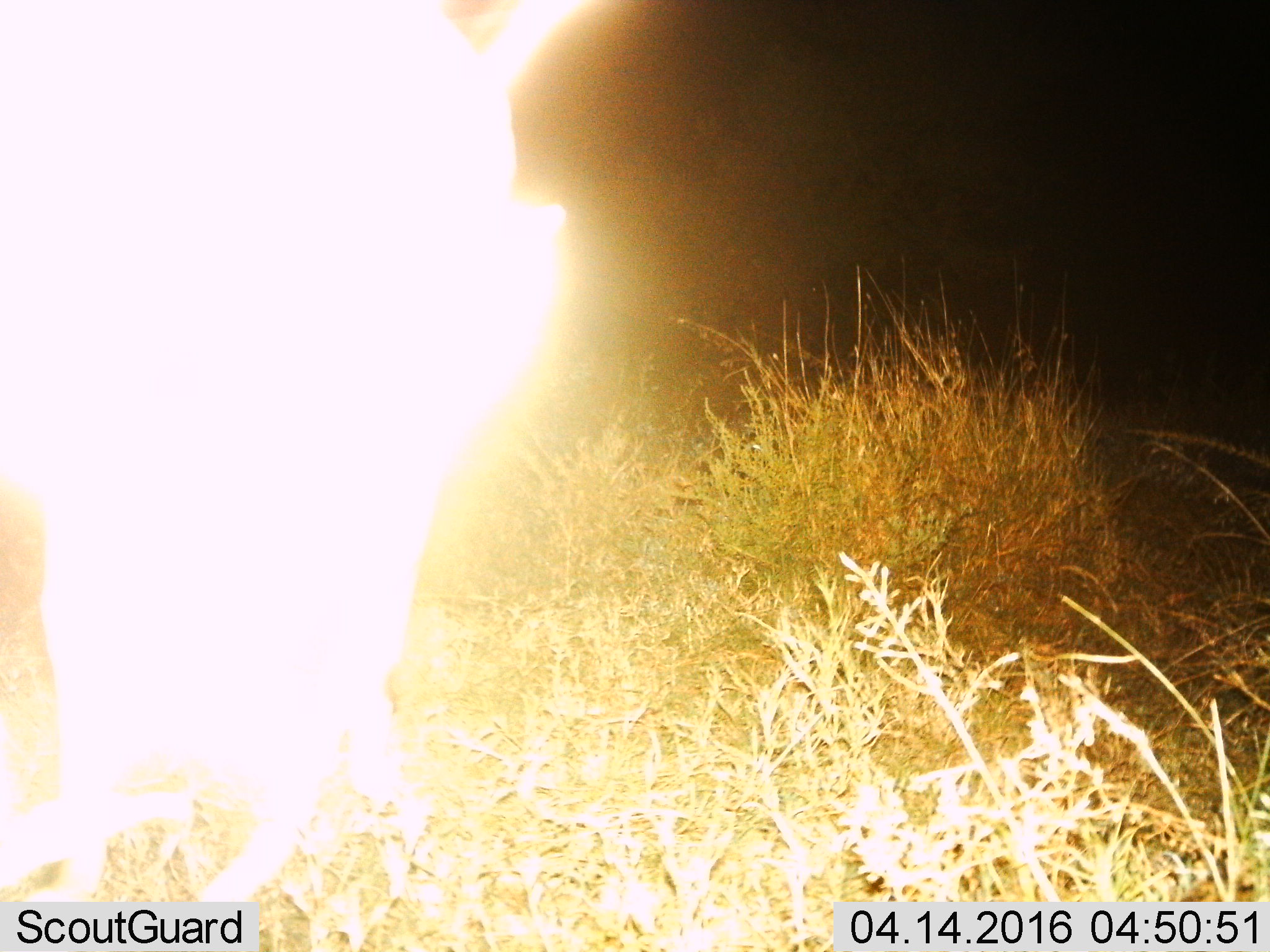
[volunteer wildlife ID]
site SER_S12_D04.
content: unidentified animal